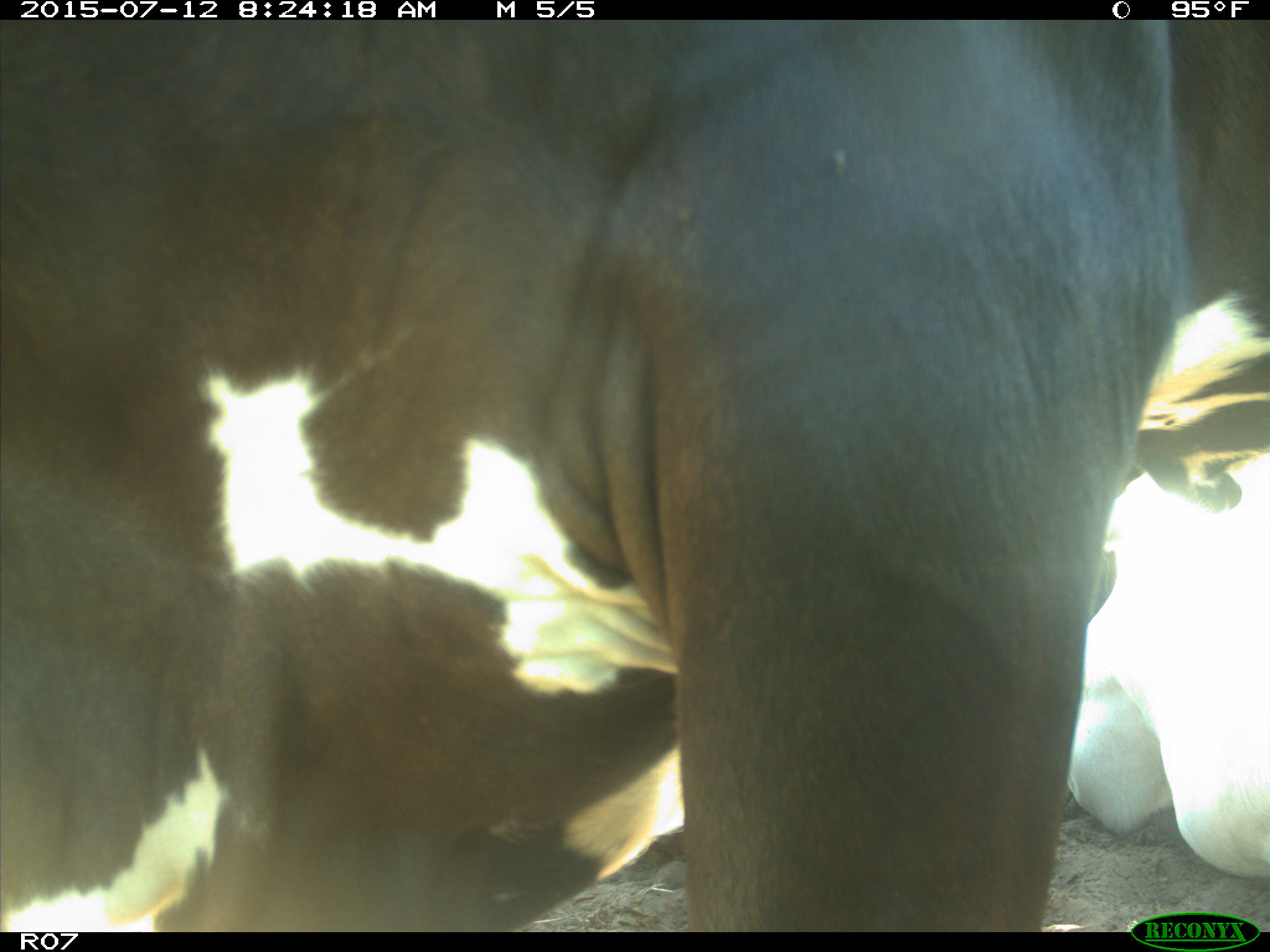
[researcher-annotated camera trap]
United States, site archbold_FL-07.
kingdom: Animalia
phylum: Chordata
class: Mammalia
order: Artiodactyla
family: Bovidae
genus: Bos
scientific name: Bos taurus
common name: domestic cow